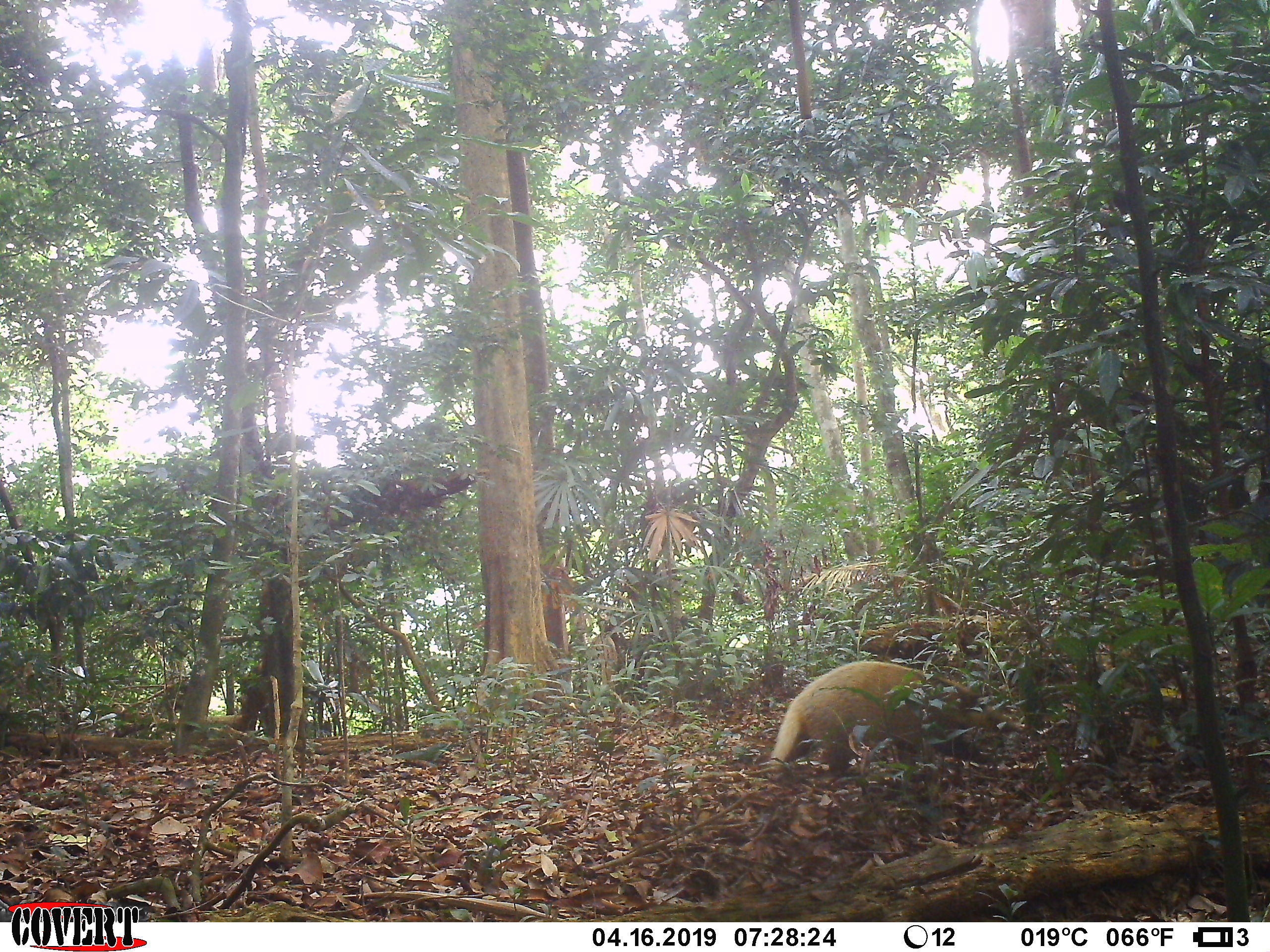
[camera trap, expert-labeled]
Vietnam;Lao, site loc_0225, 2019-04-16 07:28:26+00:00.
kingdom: Animalia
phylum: Chordata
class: Mammalia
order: Carnivora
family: Mustelidae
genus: Arctonyx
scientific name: Arctonyx collaris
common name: hog badger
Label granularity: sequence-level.